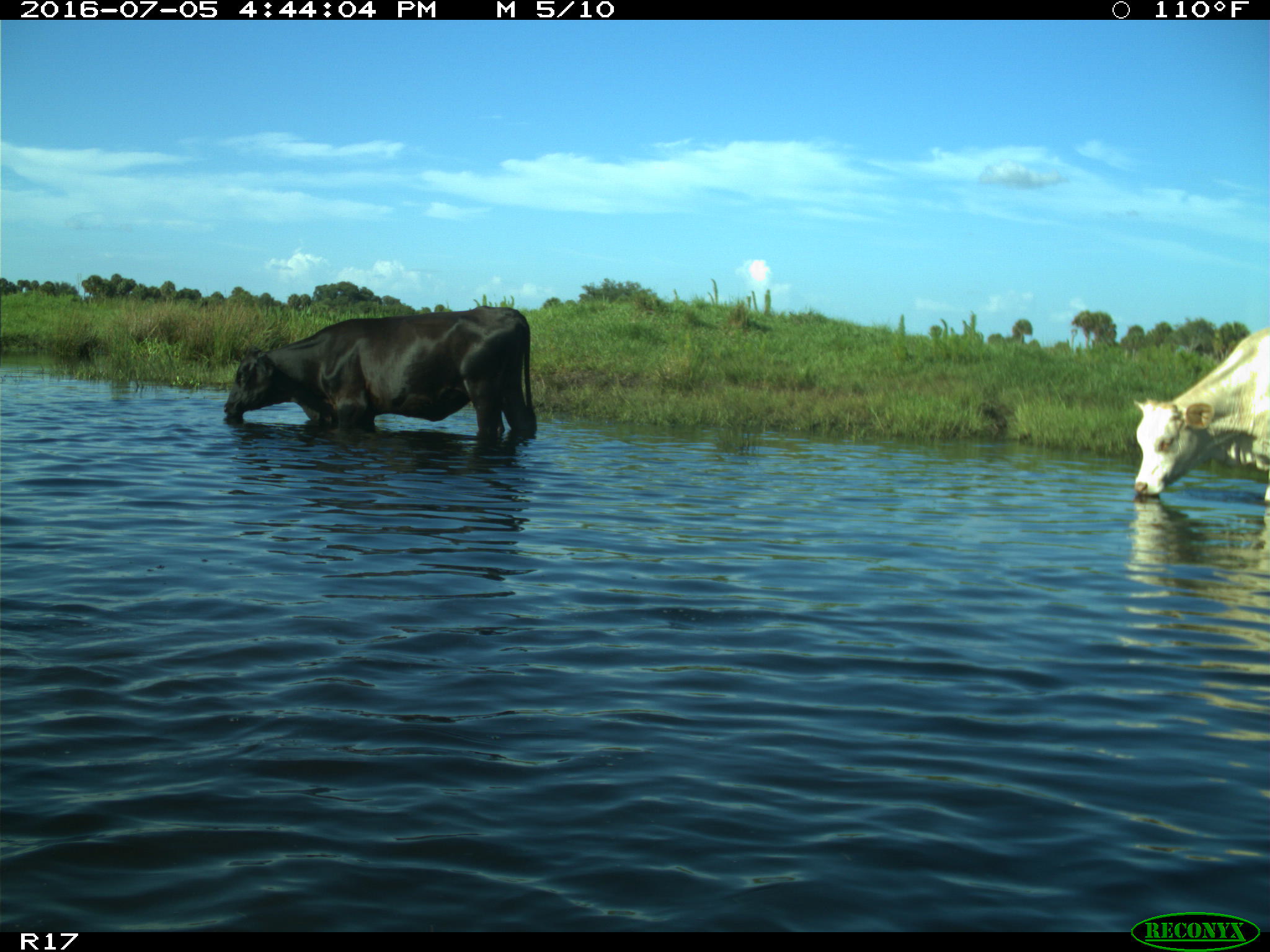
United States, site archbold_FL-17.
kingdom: Animalia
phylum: Chordata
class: Mammalia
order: Artiodactyla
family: Bovidae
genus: Bos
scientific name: Bos taurus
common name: domestic cow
Bos taurus (domestic cow).